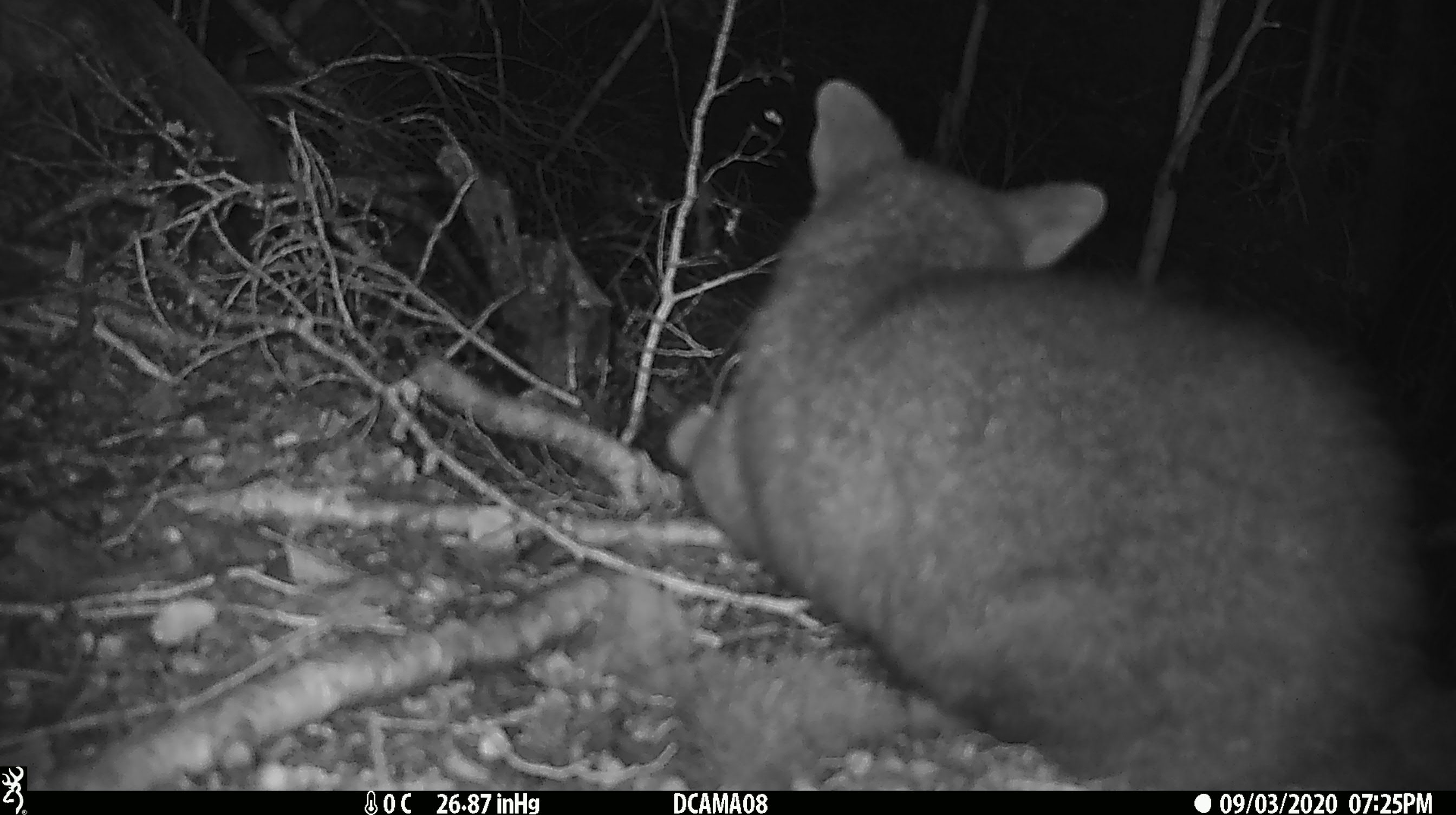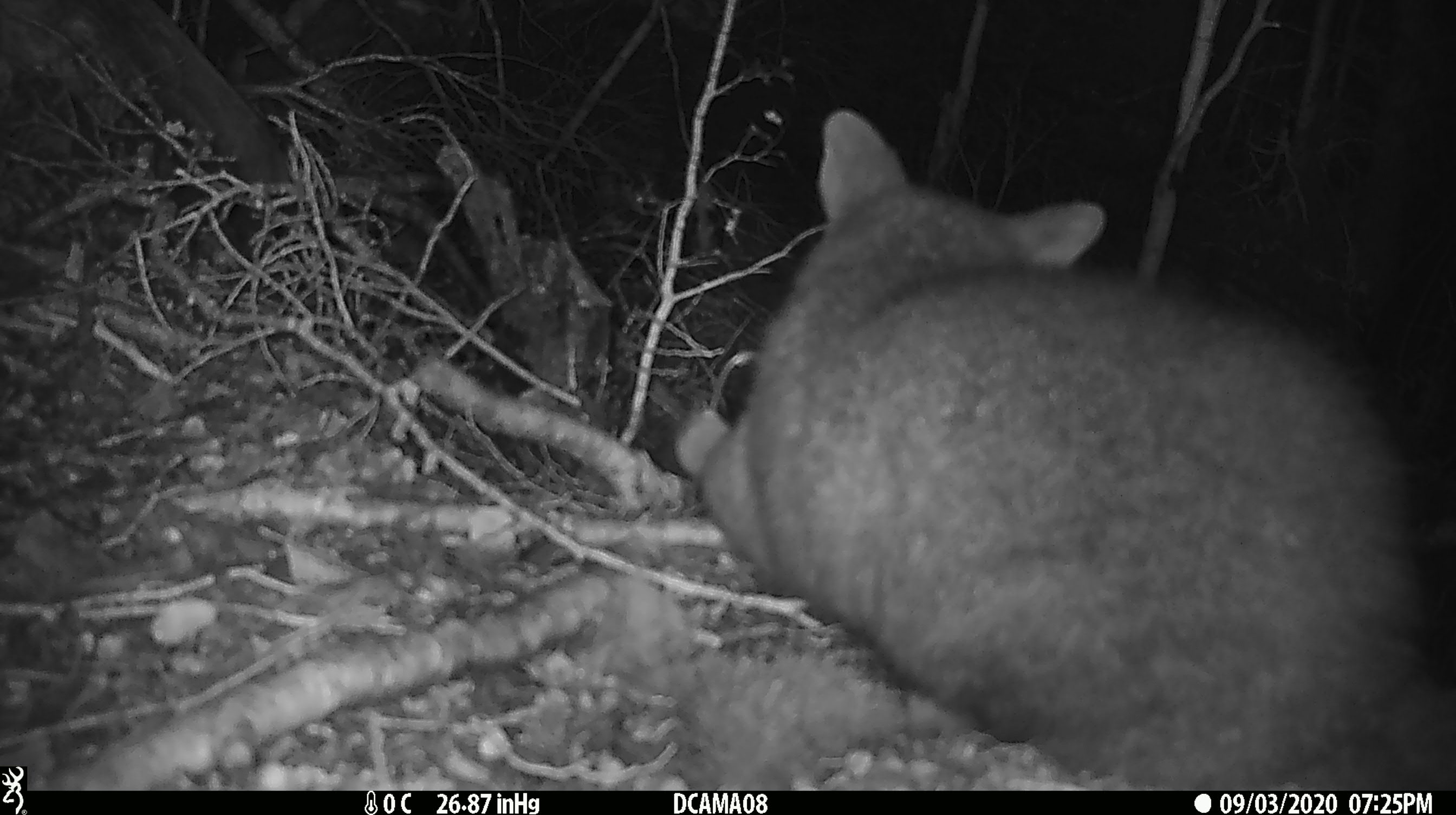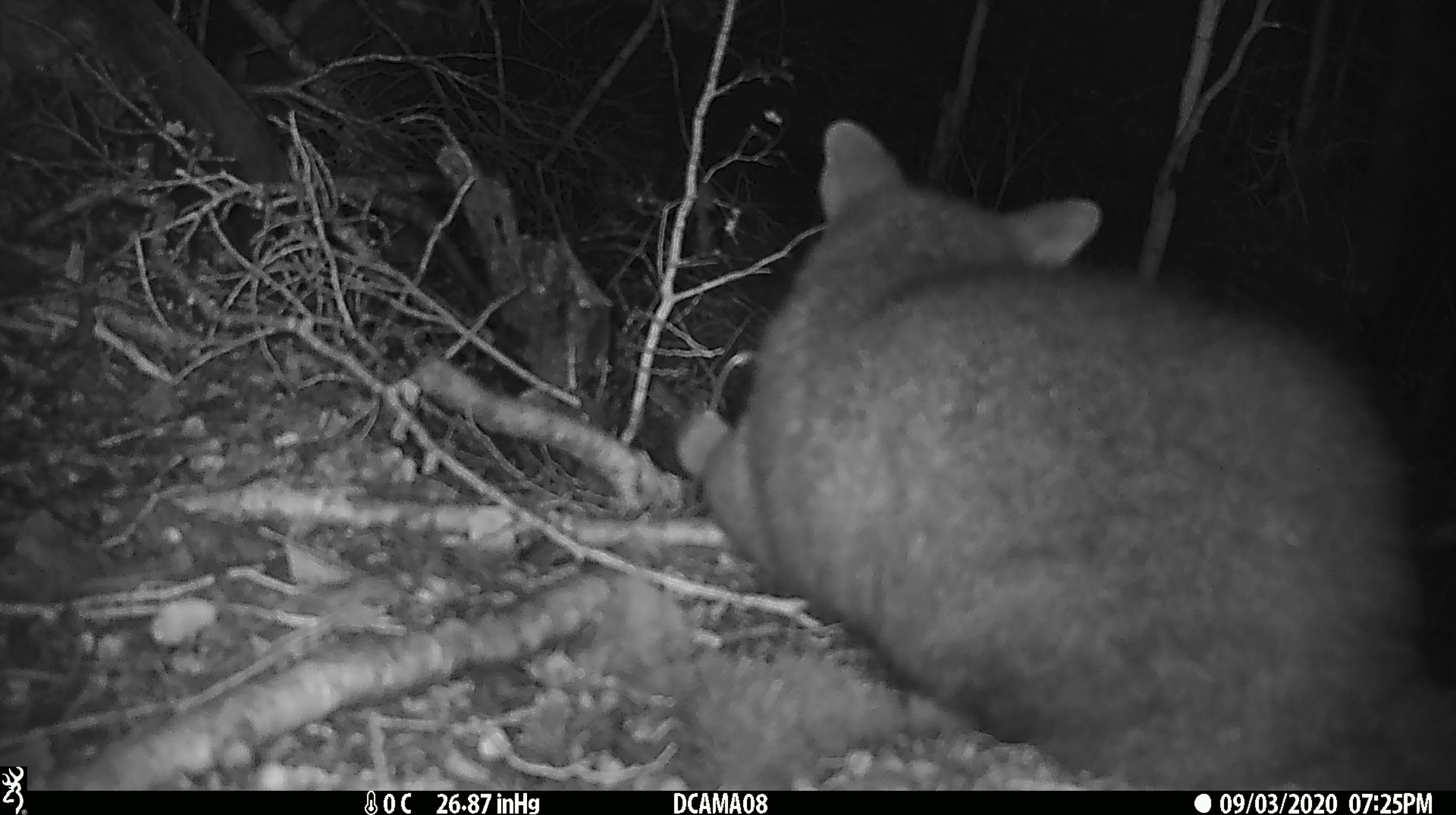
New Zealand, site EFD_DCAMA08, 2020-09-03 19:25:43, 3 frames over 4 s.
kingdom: Animalia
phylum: Chordata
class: Mammalia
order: Diprotodontia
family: Phalangeridae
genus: Trichosurus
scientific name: Trichosurus vulpecula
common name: common brushtail possum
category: possum